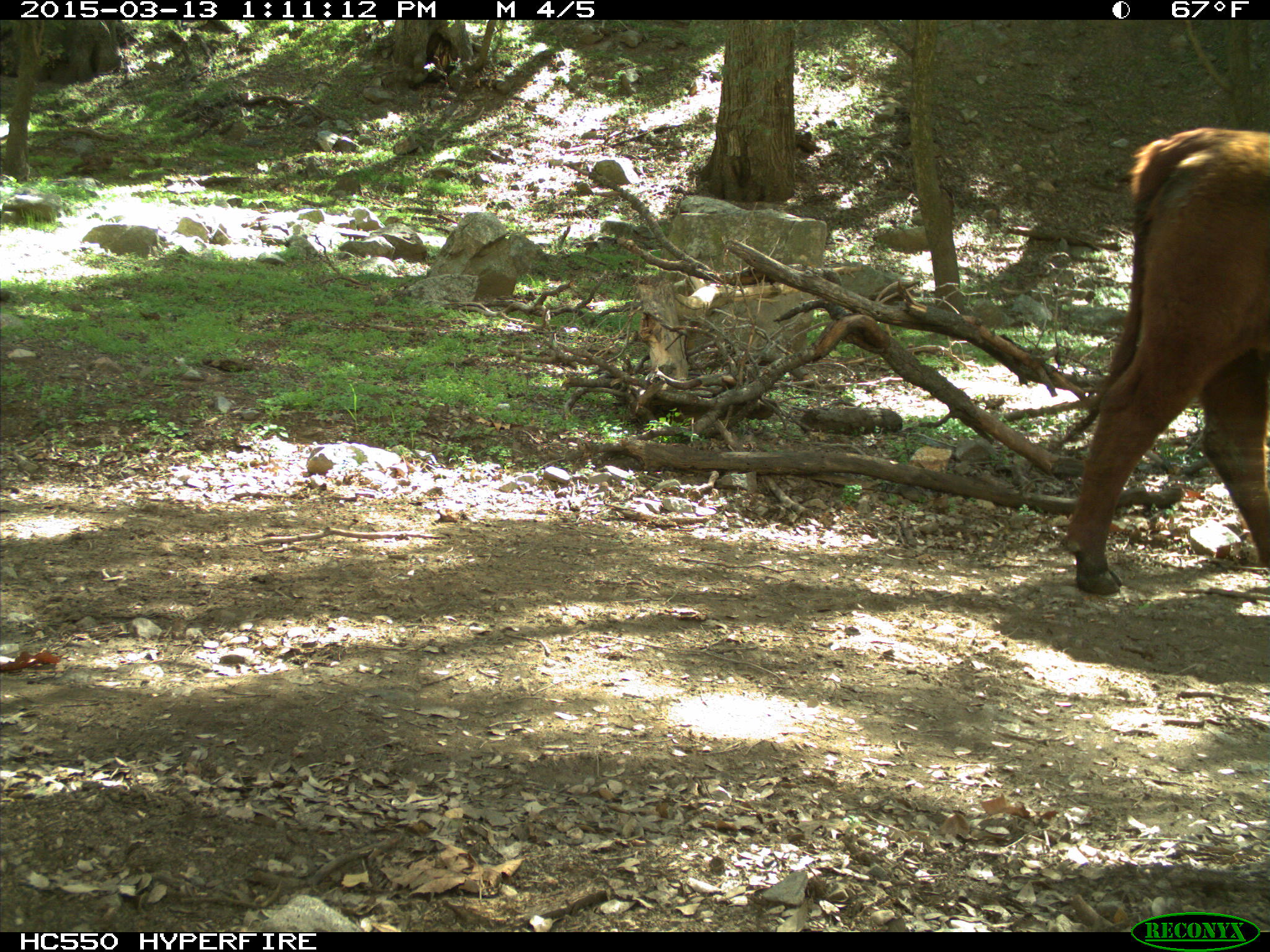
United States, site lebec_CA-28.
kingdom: Animalia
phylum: Chordata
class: Mammalia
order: Artiodactyla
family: Bovidae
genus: Bos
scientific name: Bos taurus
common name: domestic cow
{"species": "Bos taurus (domestic cow)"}